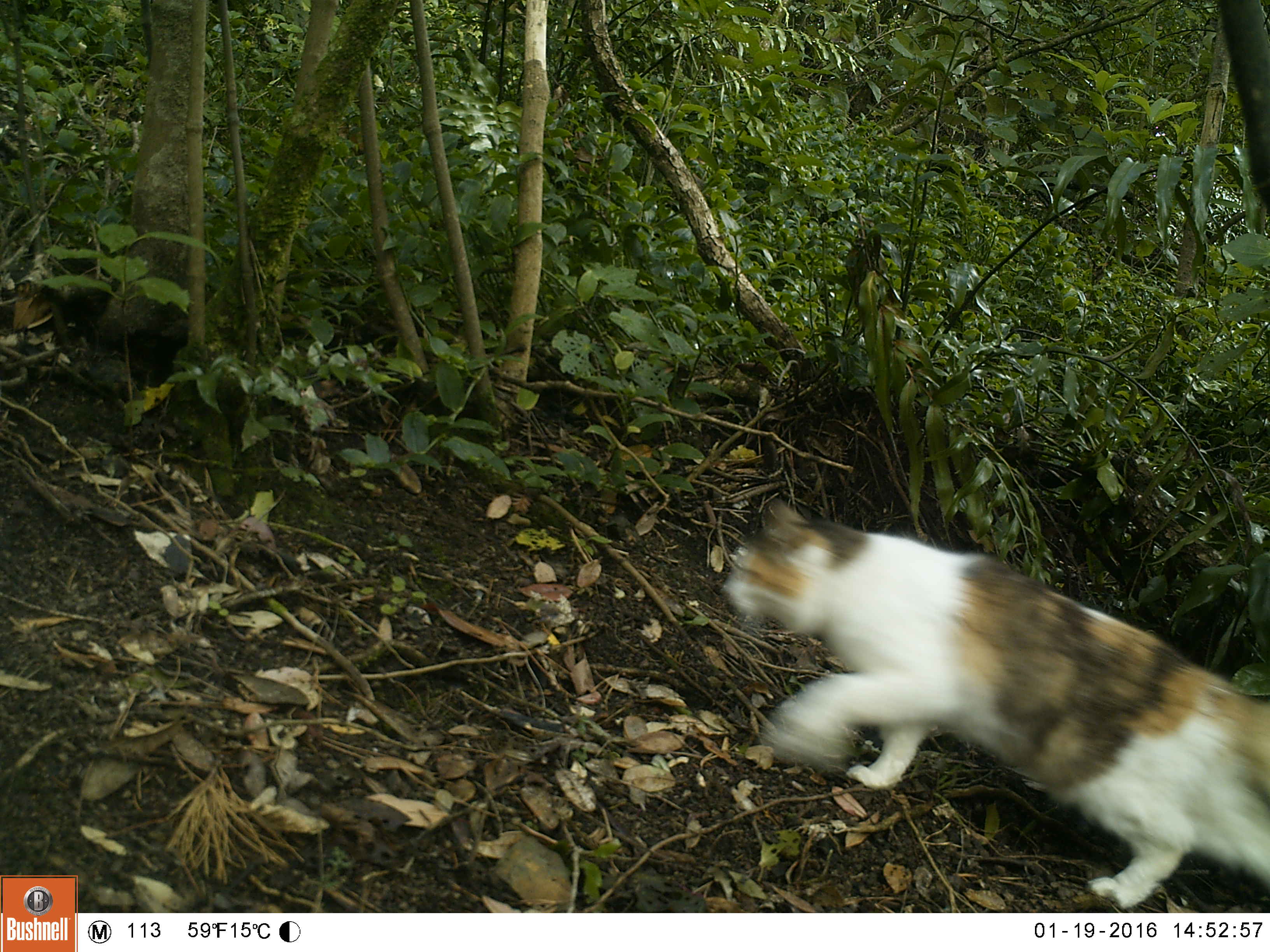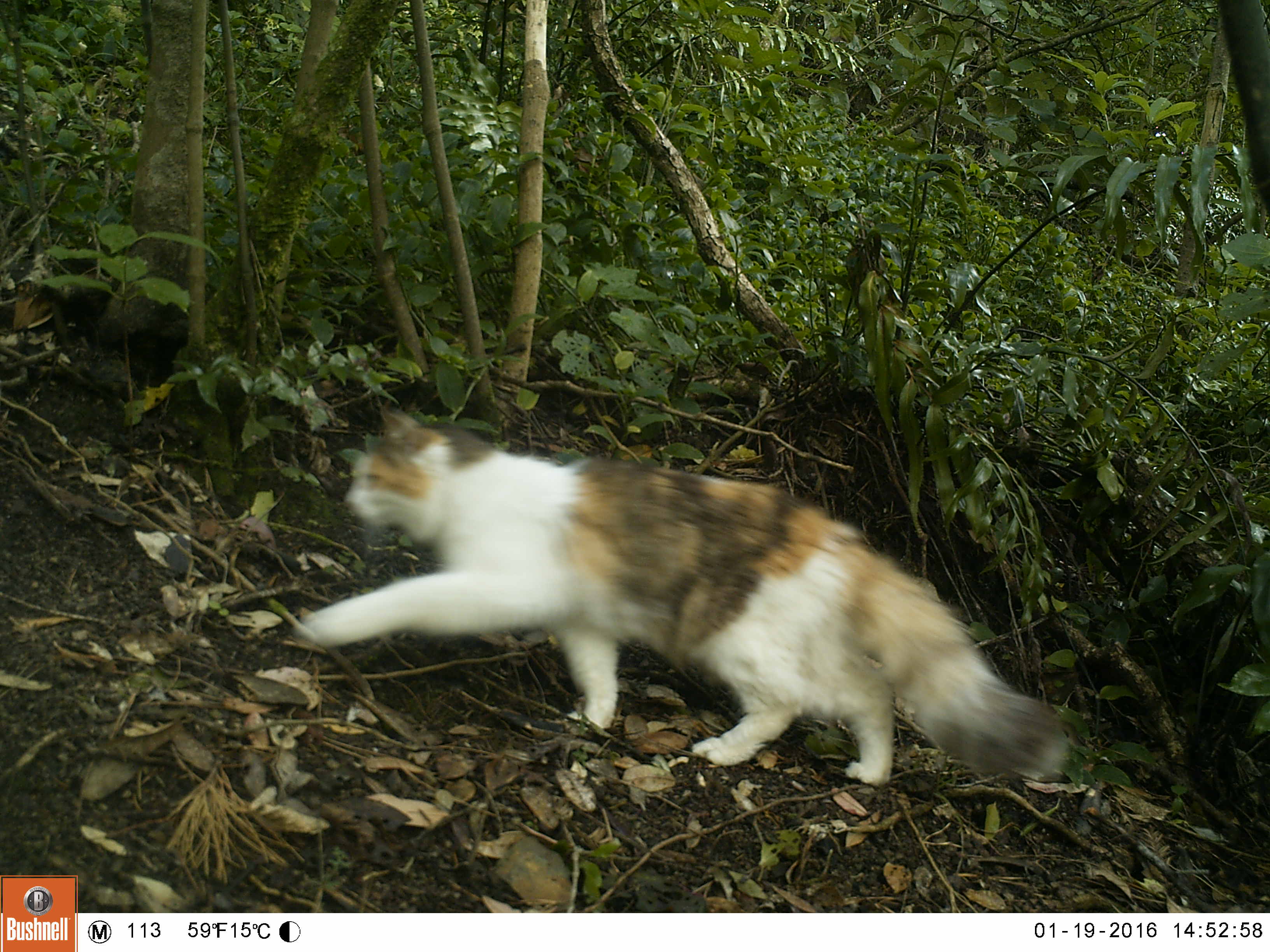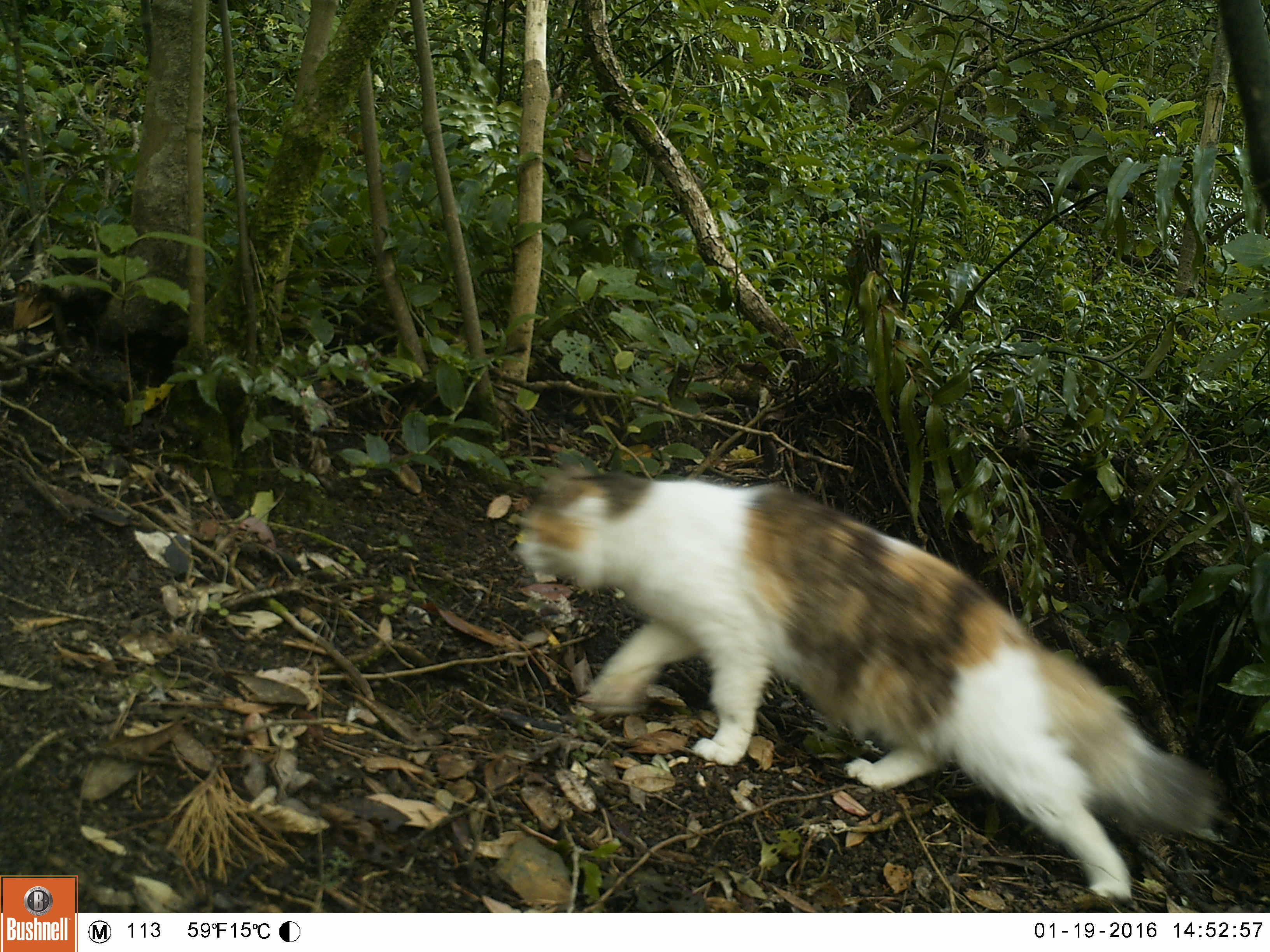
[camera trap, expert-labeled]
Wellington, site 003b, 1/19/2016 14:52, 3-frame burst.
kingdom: Animalia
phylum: Chordata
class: Mammalia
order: Carnivora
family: Felidae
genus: Felis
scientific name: Felis catus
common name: cat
Cat (Felis catus).